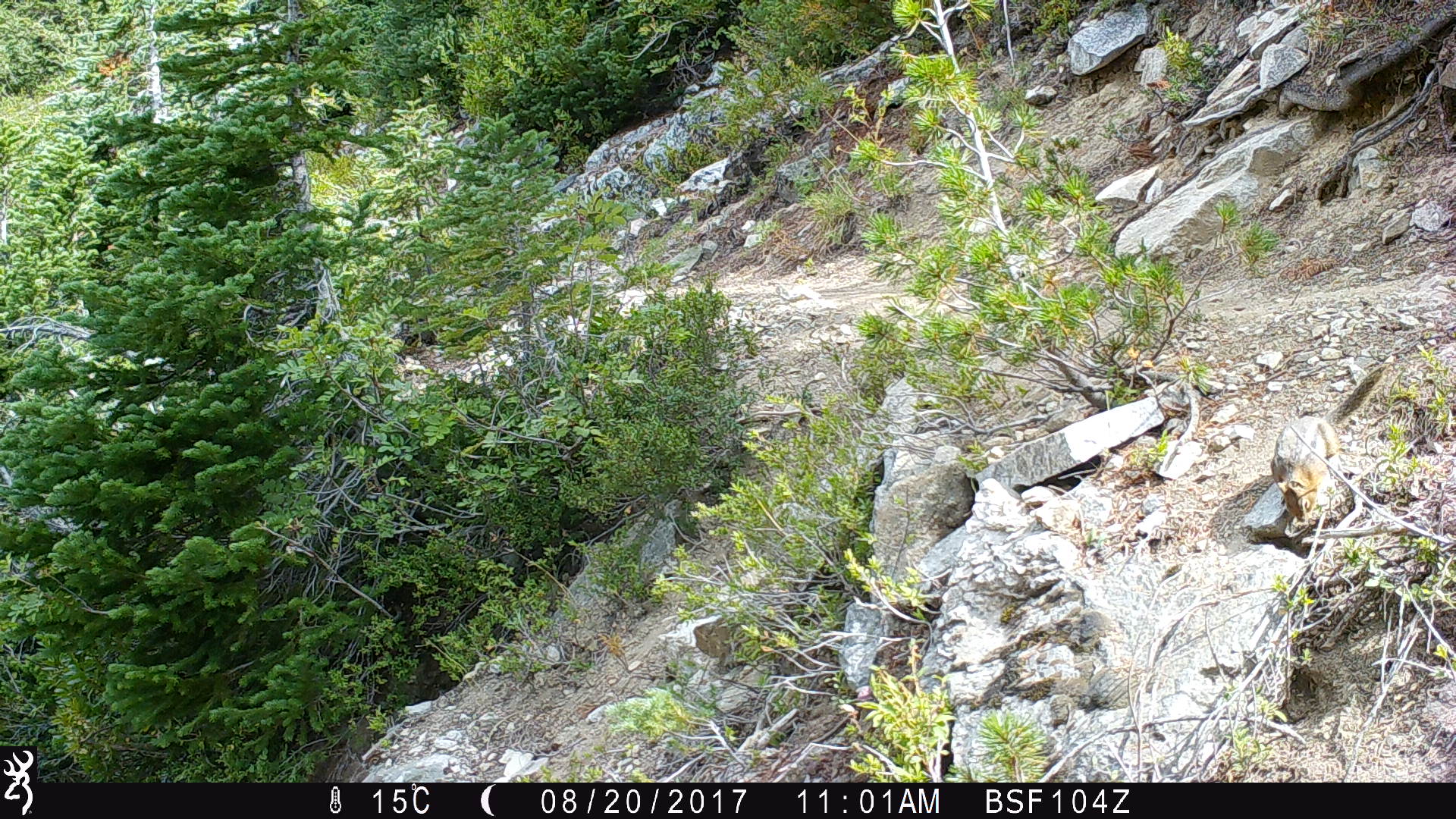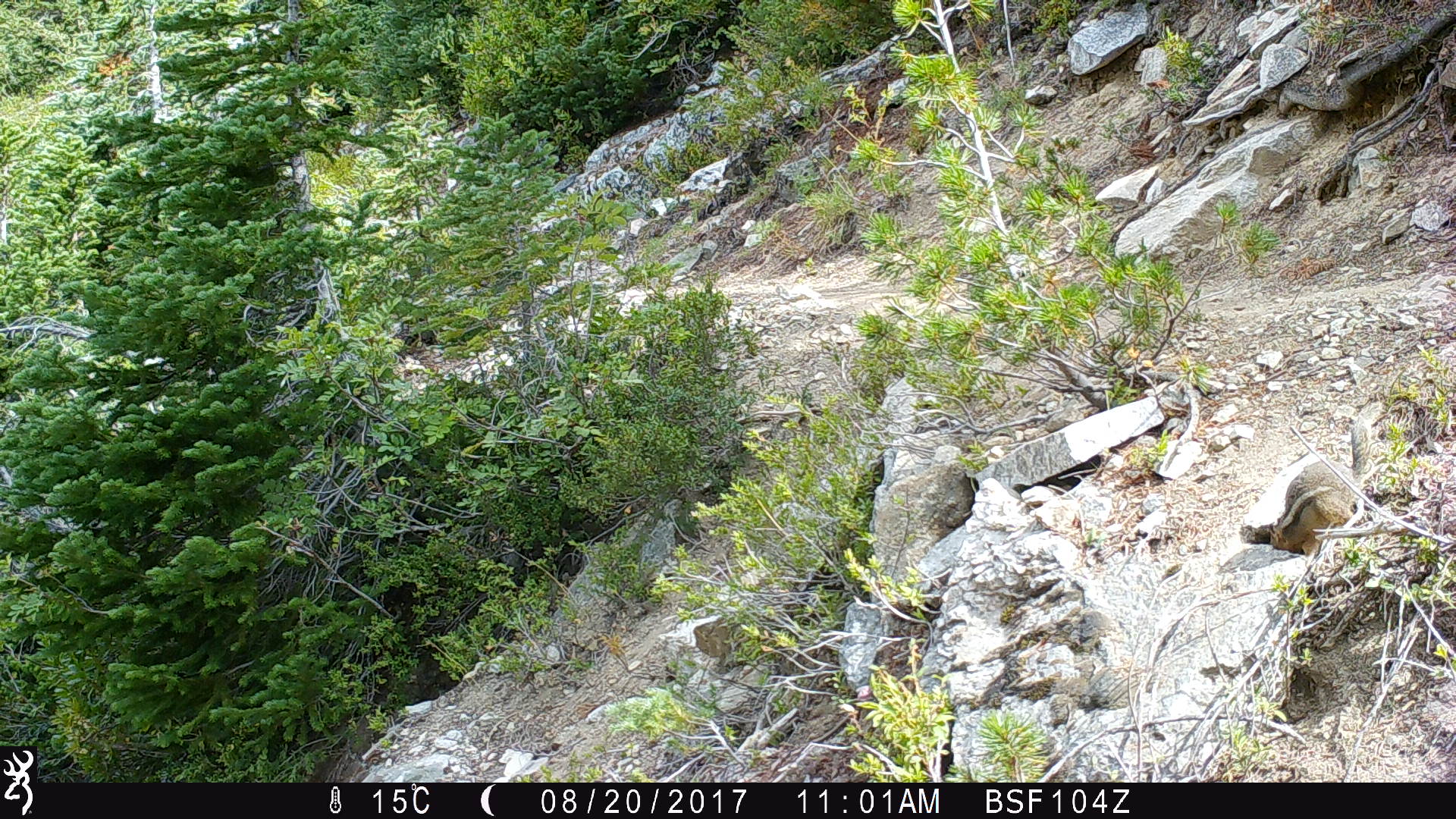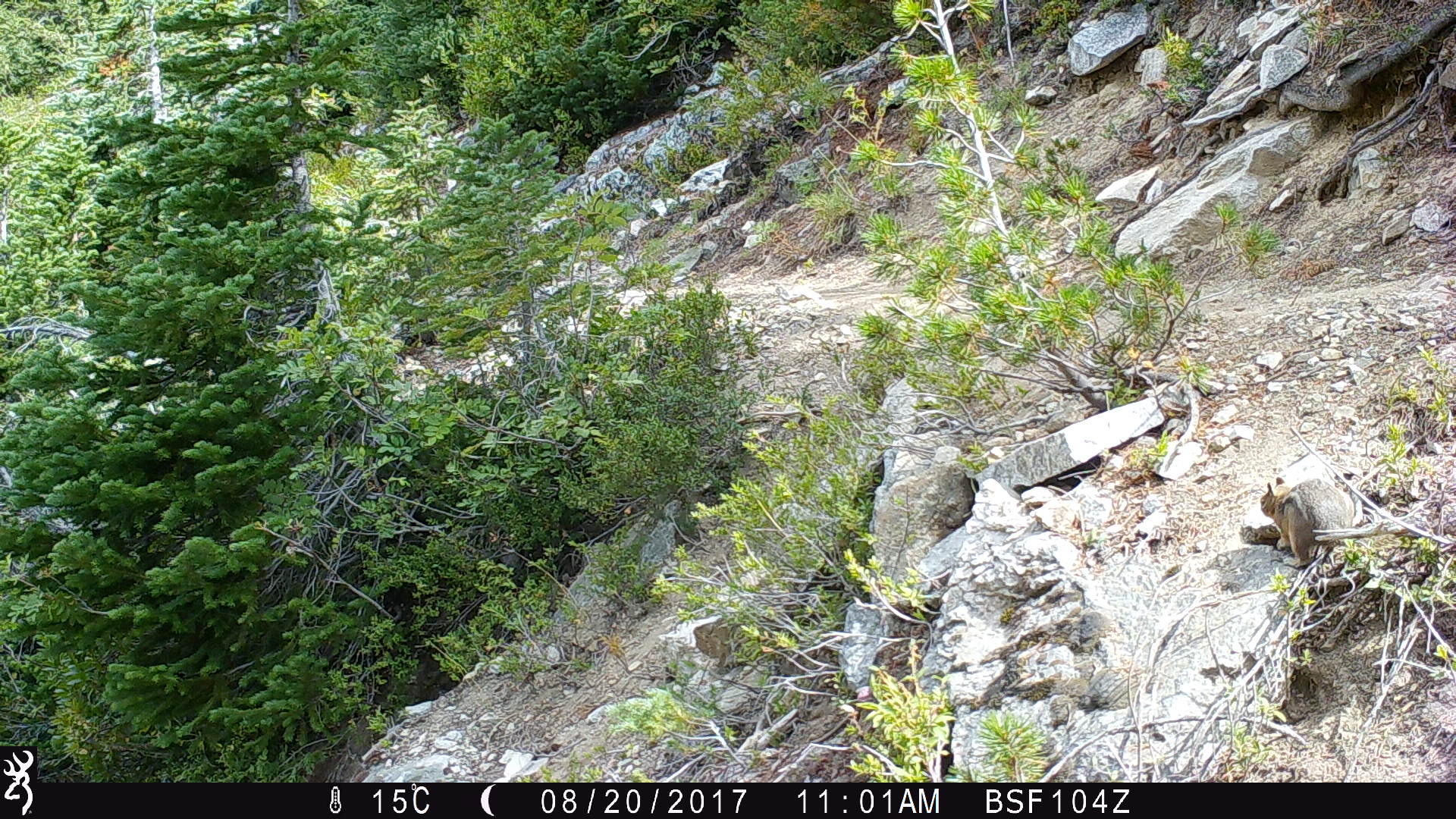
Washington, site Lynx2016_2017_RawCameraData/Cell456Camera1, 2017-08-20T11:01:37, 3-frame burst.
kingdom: Animalia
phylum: Chordata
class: Mammalia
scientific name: Mammalia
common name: small mammal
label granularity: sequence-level